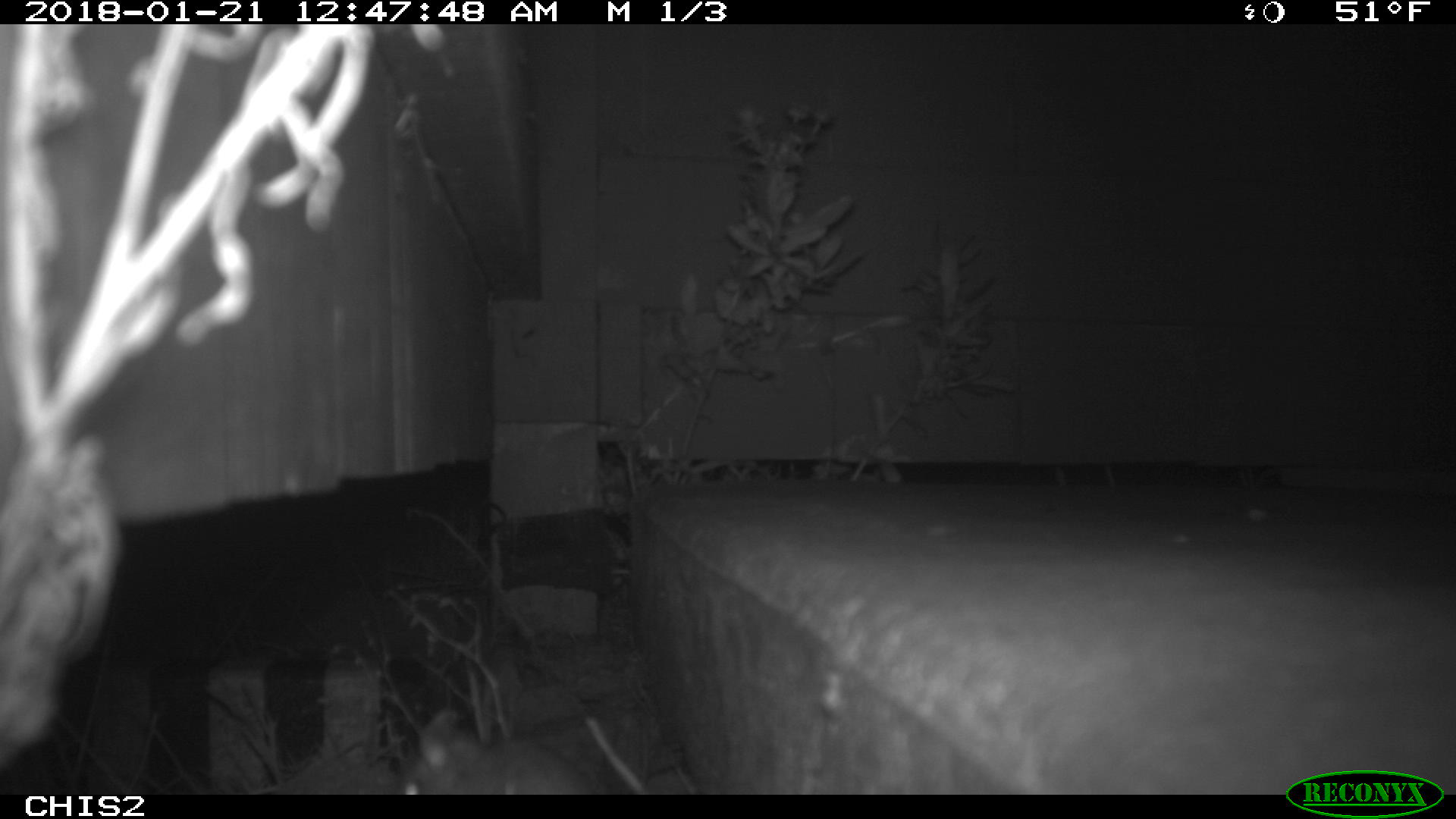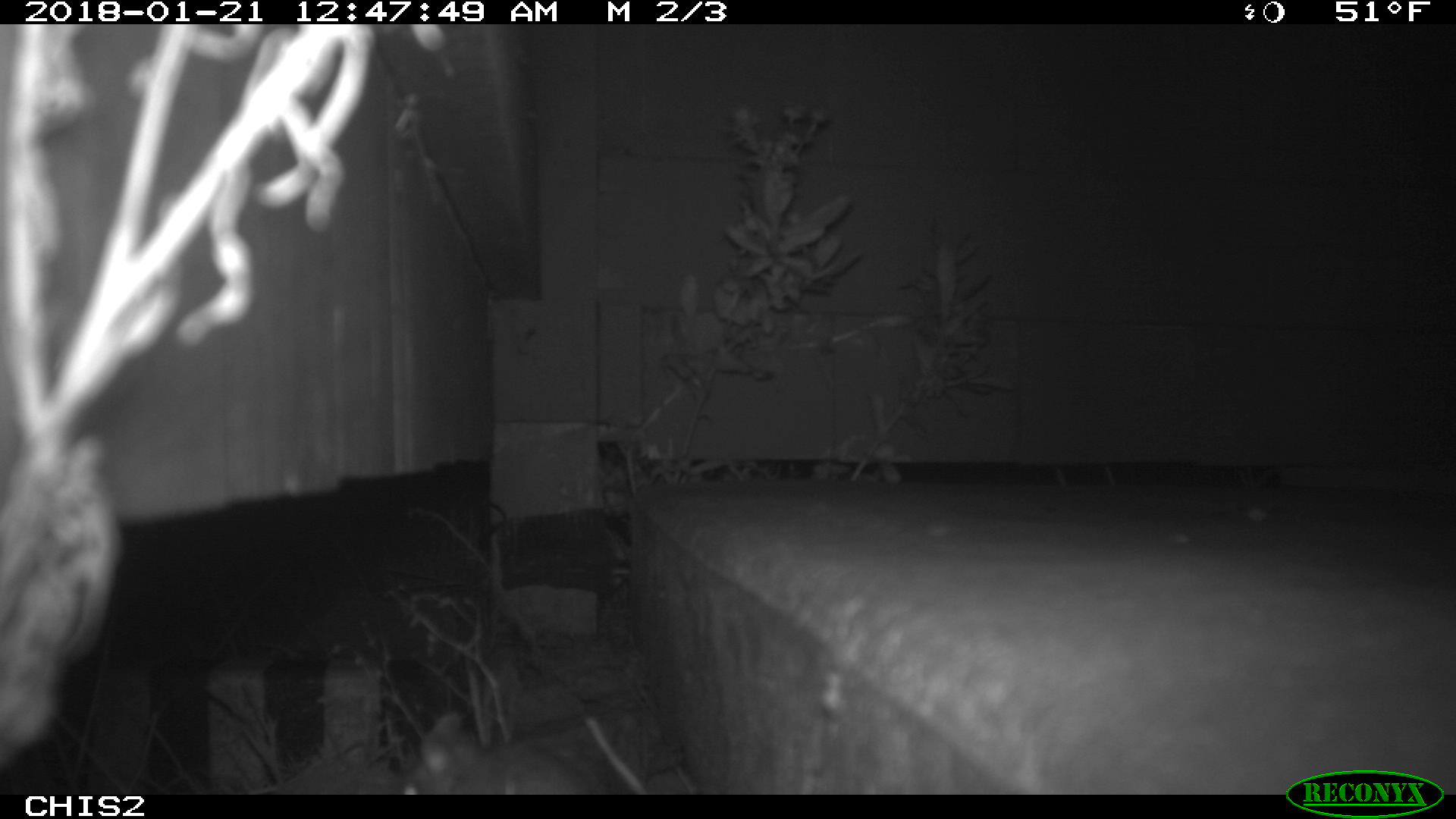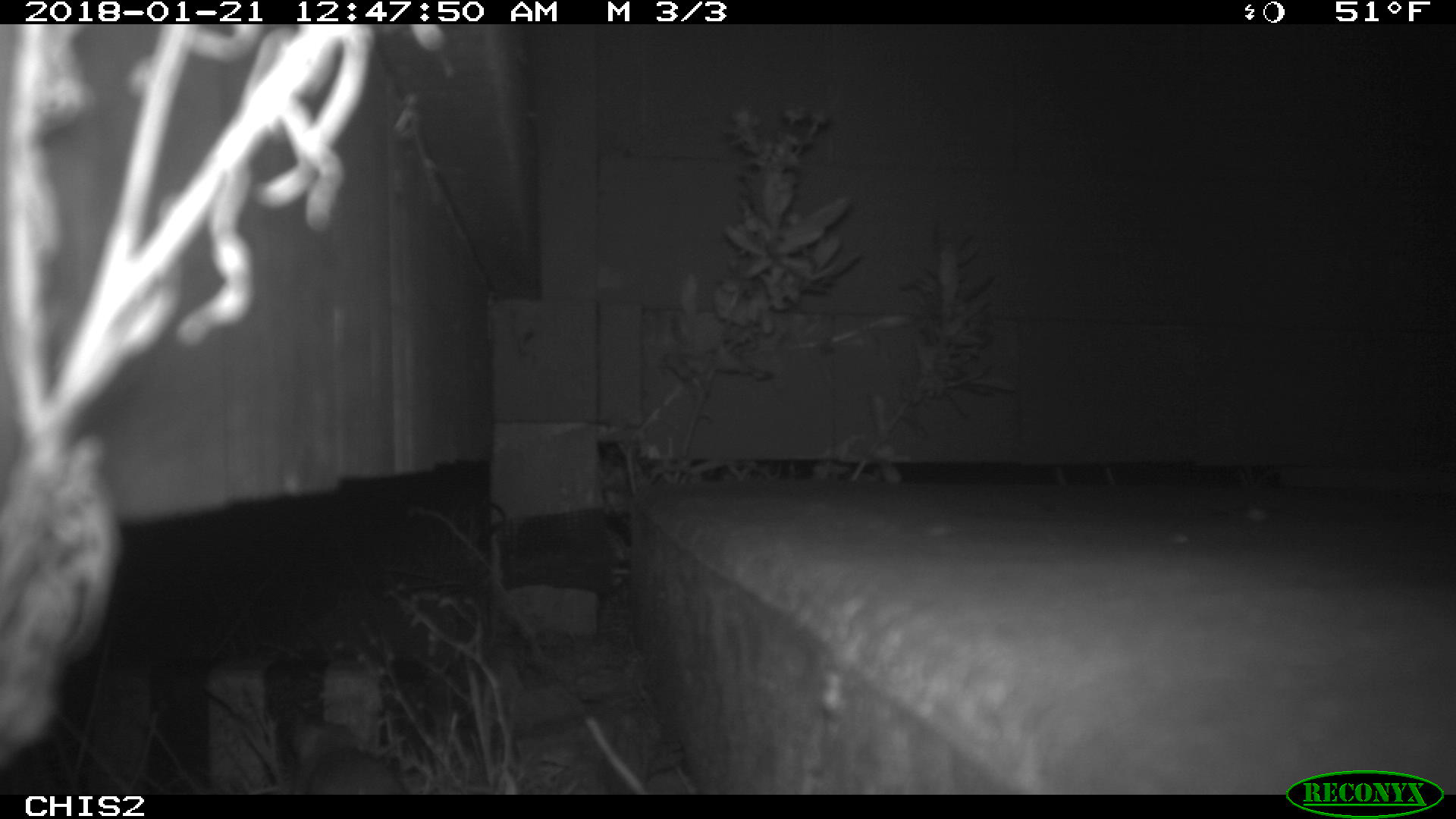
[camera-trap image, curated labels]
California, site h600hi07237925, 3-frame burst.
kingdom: Animalia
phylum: Chordata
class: Mammalia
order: Rodentia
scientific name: Rodentia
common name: rodent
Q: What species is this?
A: Rodent (Rodentia).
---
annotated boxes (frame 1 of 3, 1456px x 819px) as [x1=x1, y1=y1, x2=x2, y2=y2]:
rodent: [x1=397, y1=707, x2=609, y2=794]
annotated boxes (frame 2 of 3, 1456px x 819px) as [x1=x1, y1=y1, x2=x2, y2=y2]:
rodent: [x1=397, y1=712, x2=595, y2=795]